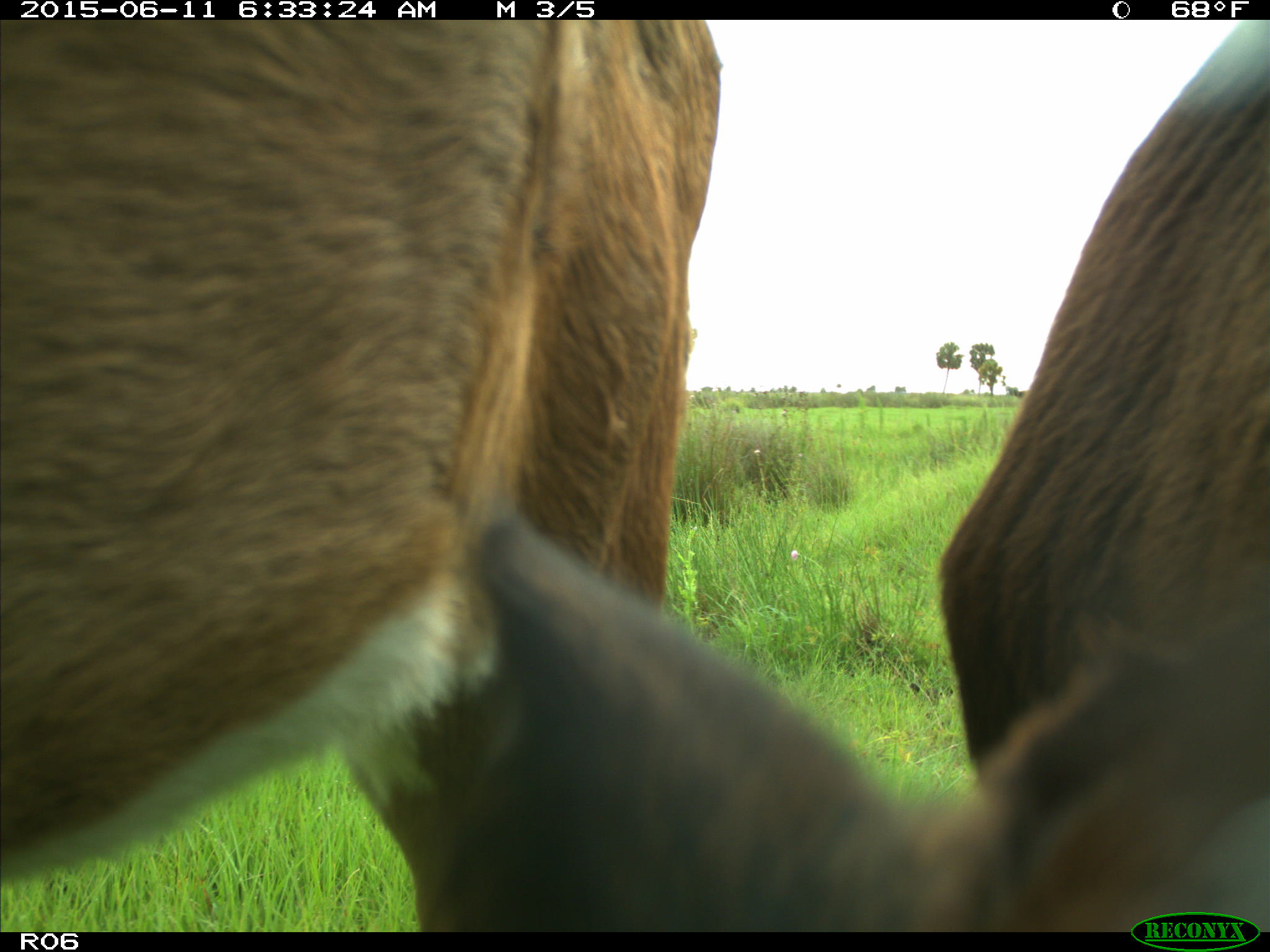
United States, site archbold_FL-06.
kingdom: Animalia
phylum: Chordata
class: Mammalia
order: Artiodactyla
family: Bovidae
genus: Bos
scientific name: Bos taurus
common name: domestic cow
Bos taurus (domestic cow).